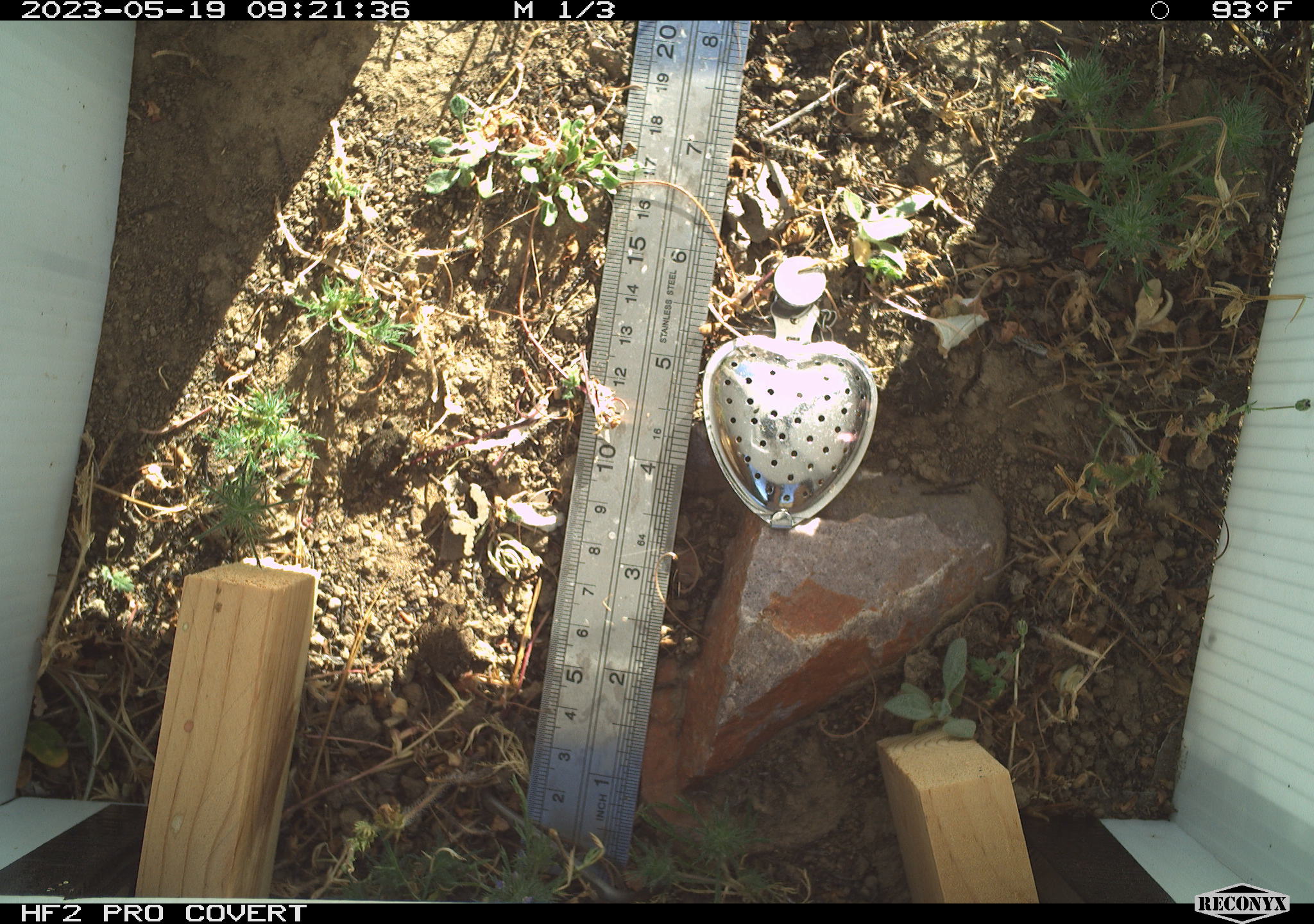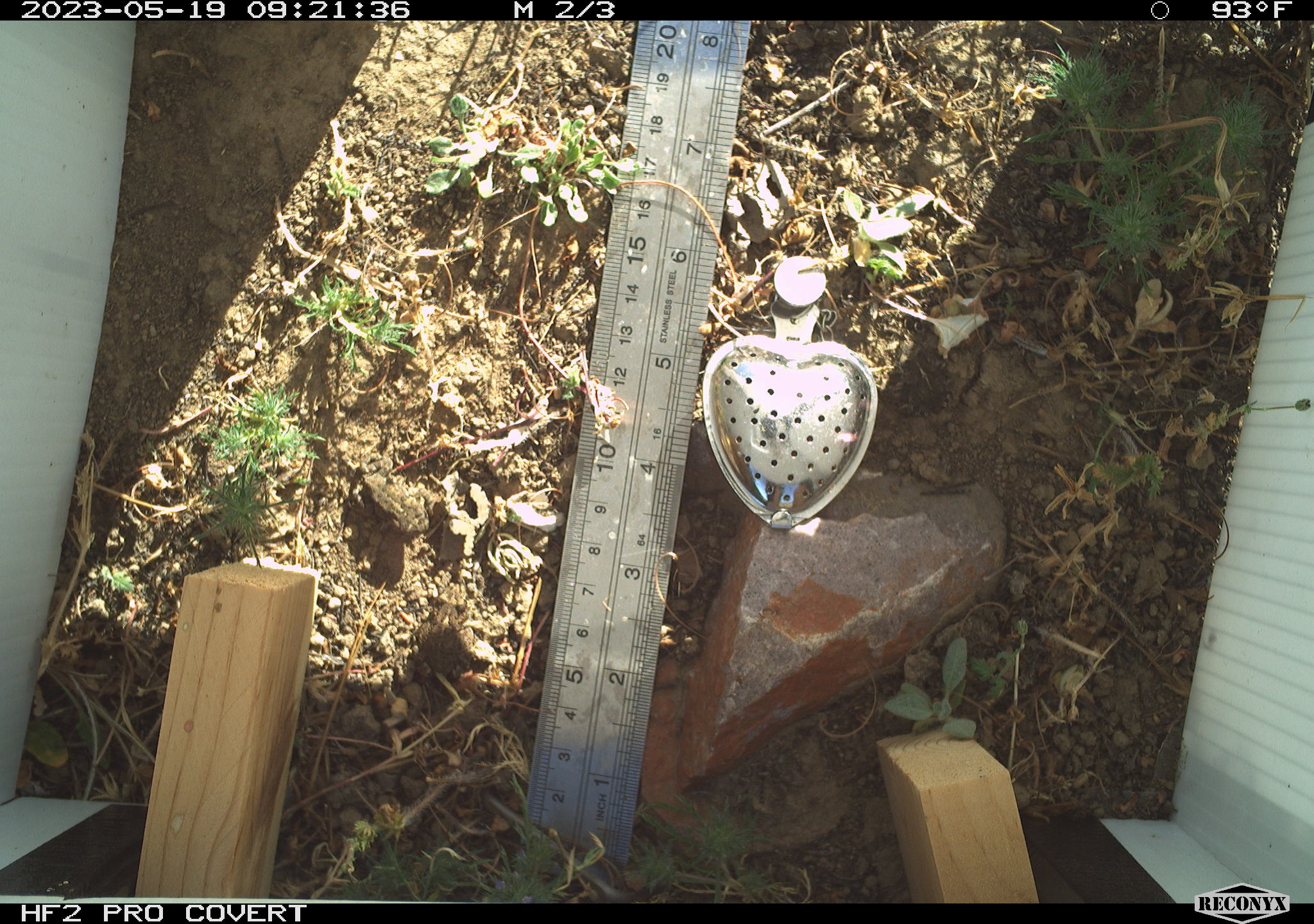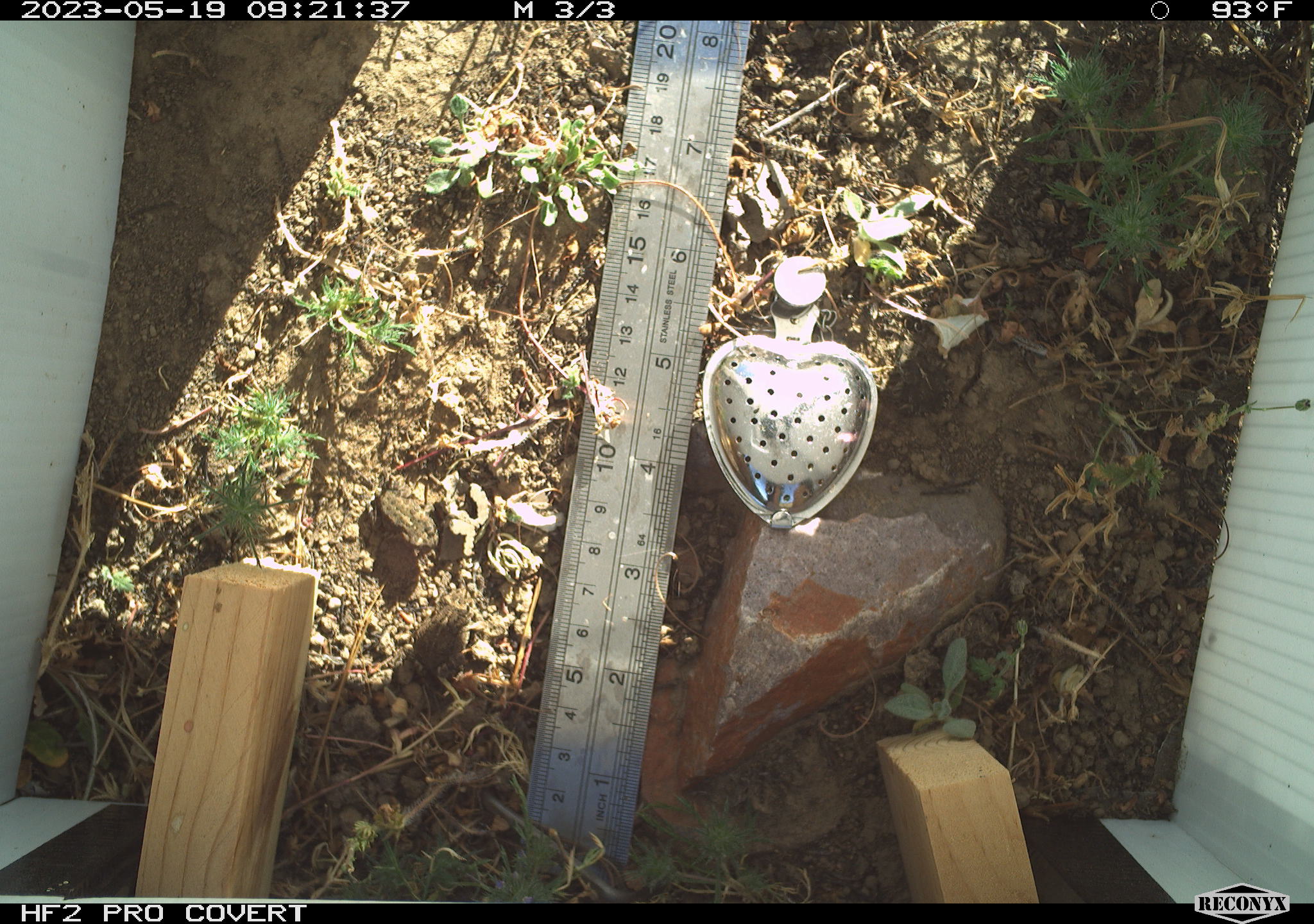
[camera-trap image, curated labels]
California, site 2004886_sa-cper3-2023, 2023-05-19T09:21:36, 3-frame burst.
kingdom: Animalia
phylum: Chordata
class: Amphibia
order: Anura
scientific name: Anura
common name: frogs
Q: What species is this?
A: Frogs (Anura).